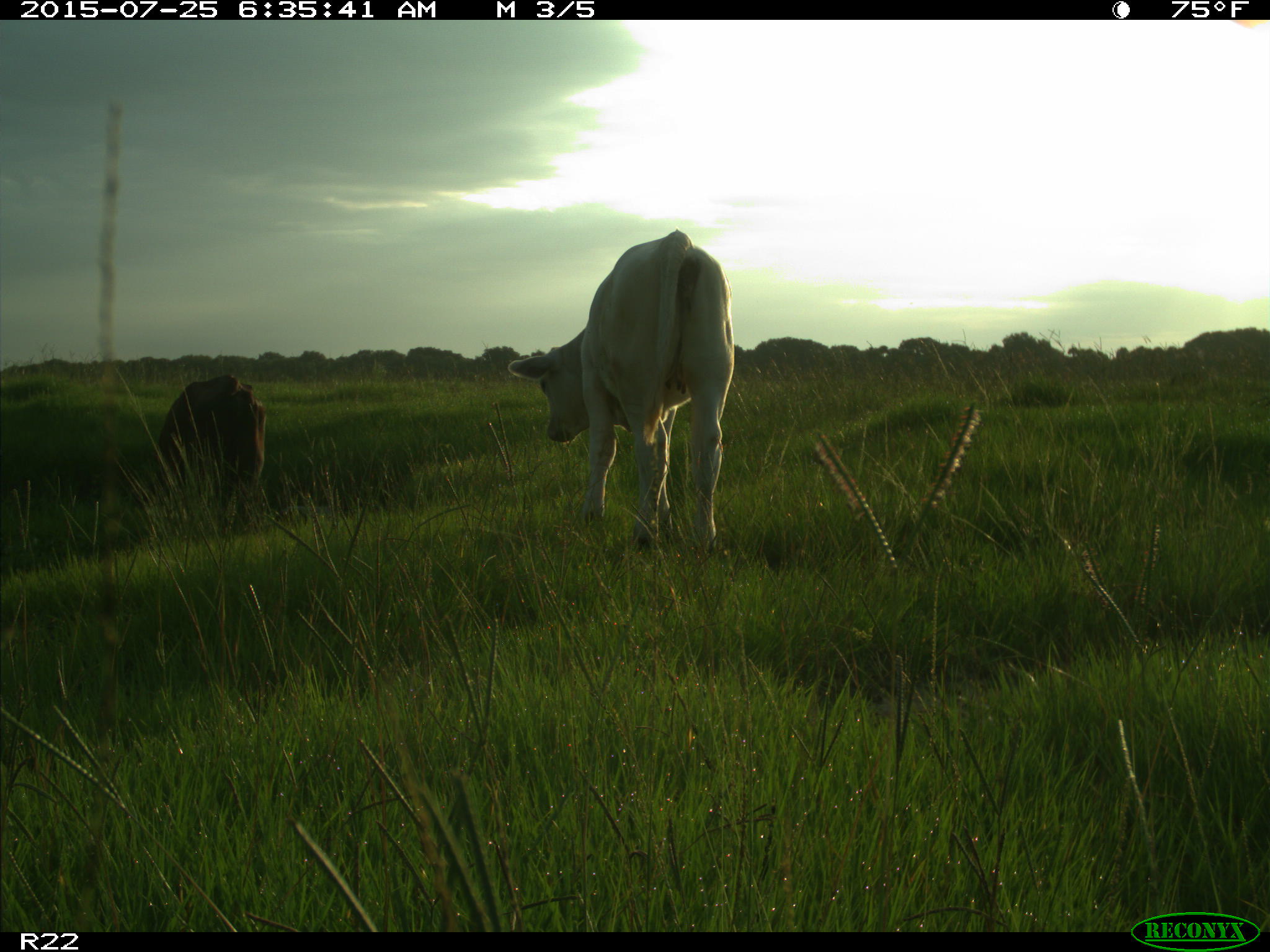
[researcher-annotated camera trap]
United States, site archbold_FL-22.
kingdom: Animalia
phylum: Chordata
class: Mammalia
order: Artiodactyla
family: Bovidae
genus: Bos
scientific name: Bos taurus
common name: domestic cow